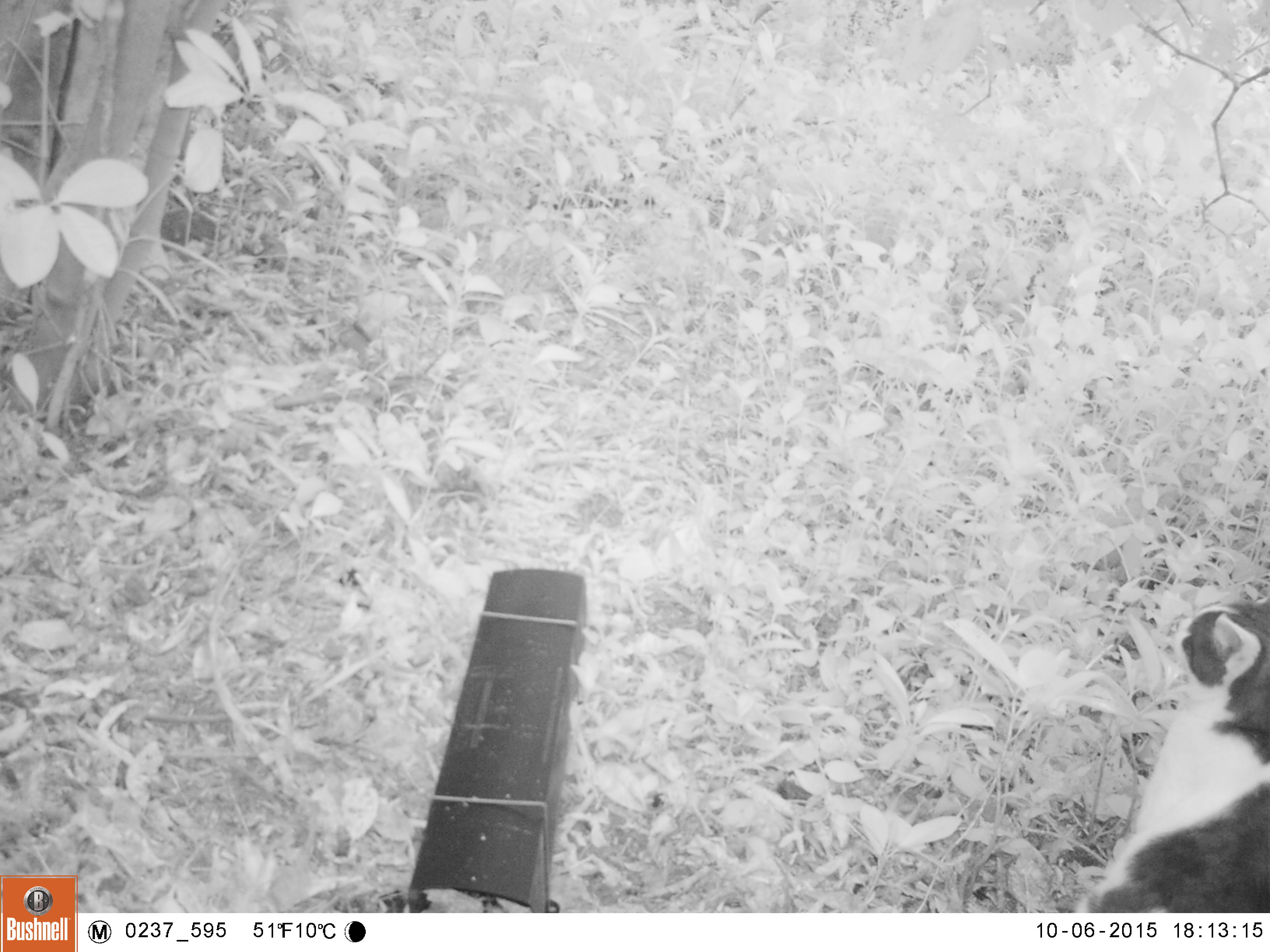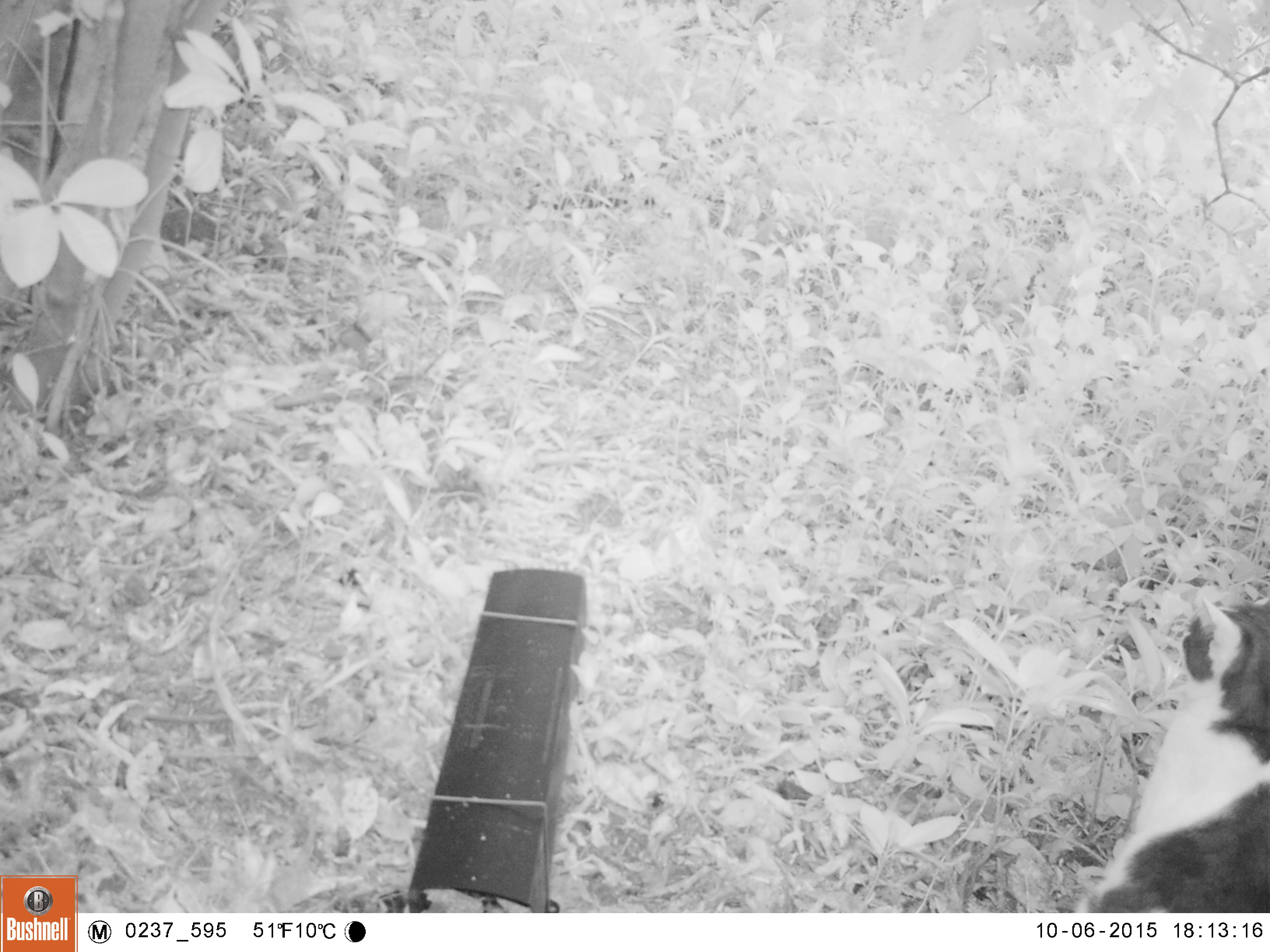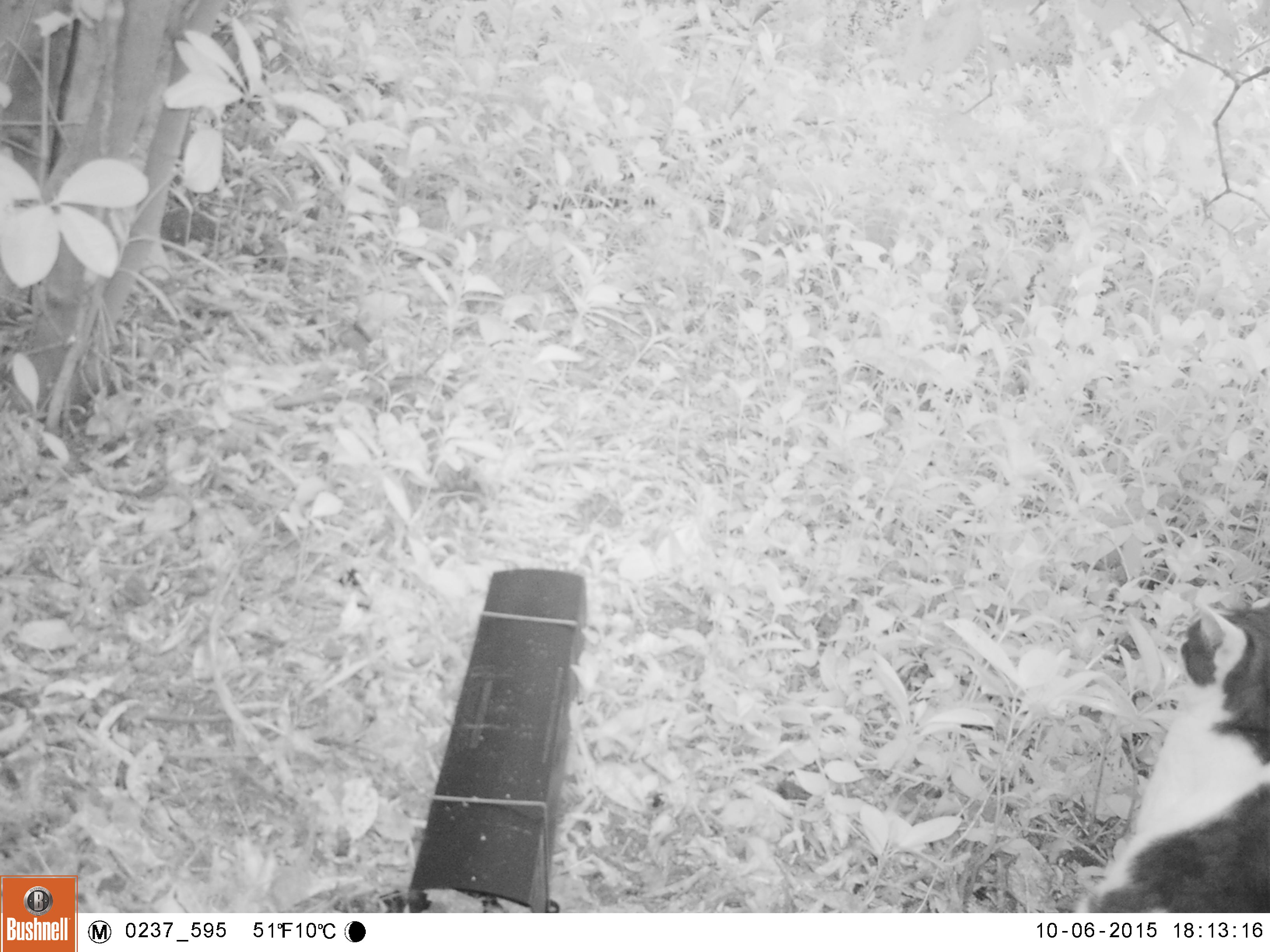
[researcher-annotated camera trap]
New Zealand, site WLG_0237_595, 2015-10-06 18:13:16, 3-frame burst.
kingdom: Animalia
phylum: Chordata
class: Mammalia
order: Carnivora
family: Felidae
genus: Felis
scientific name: Felis catus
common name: domestic cat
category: cat